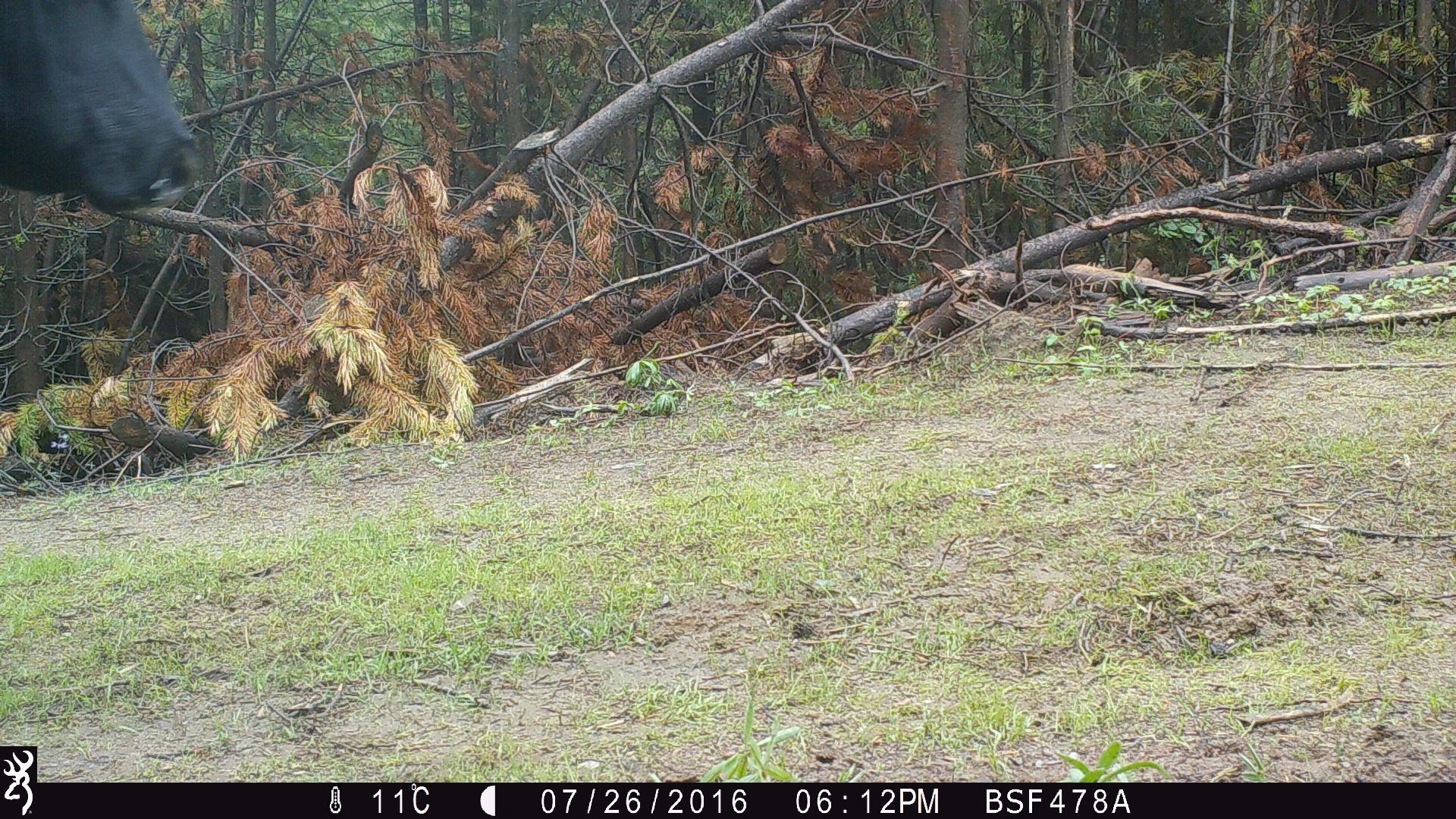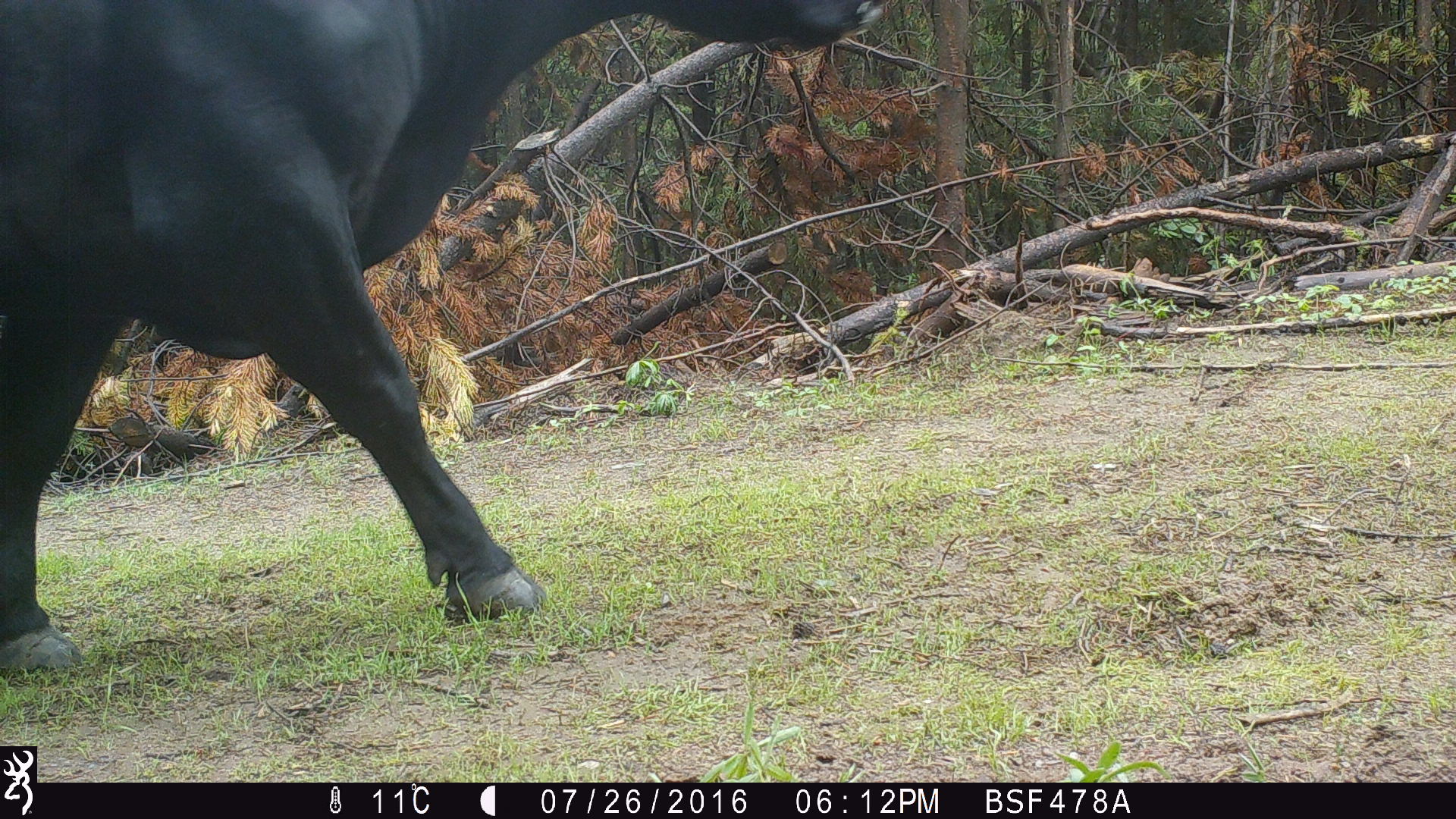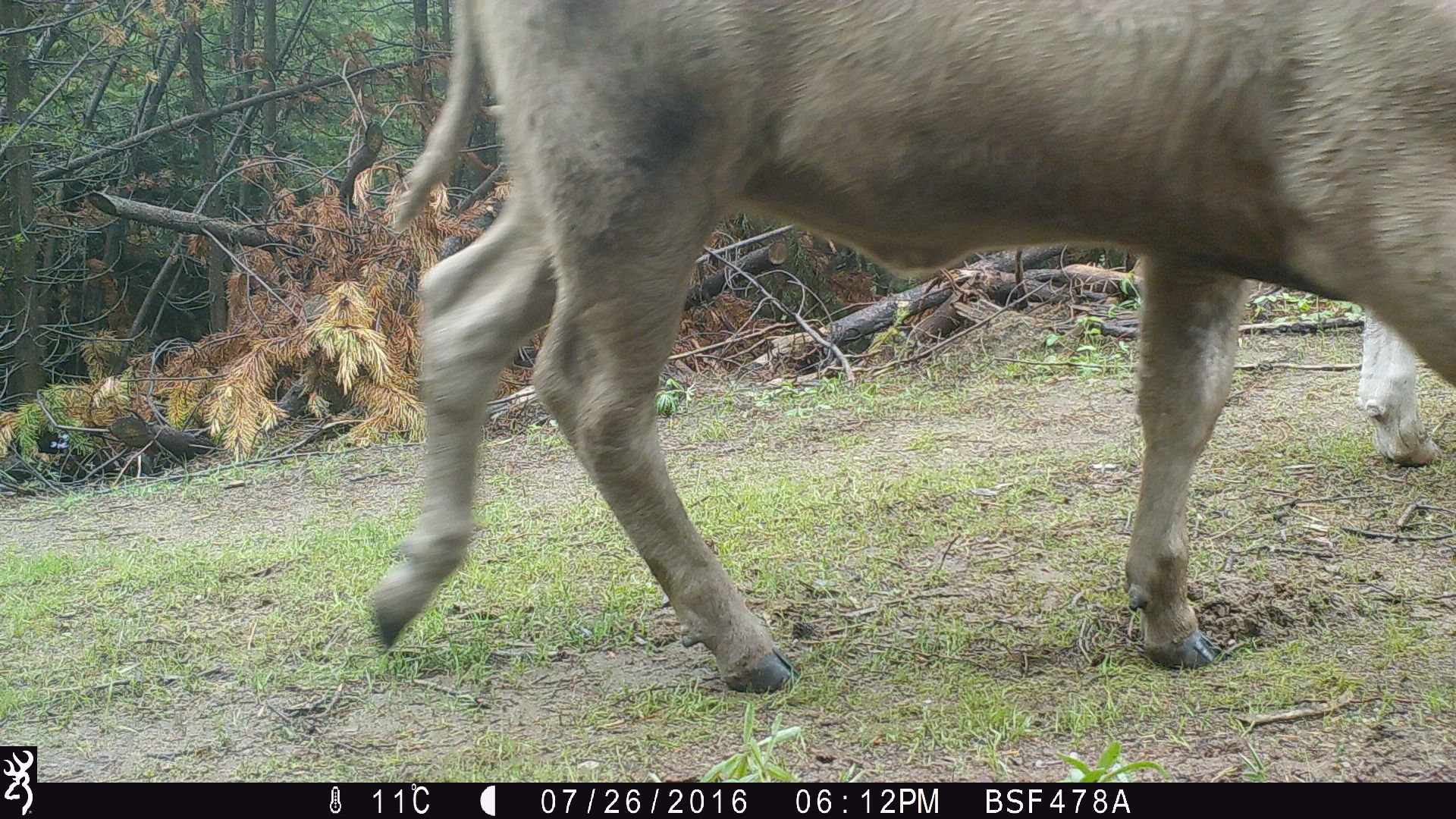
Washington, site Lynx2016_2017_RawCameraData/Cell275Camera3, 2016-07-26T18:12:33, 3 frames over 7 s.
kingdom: Animalia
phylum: Chordata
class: Mammalia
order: Artiodactyla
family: Bovidae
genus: Bos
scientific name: Bos taurus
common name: domestic cattle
Domestic cattle (Bos taurus). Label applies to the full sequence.